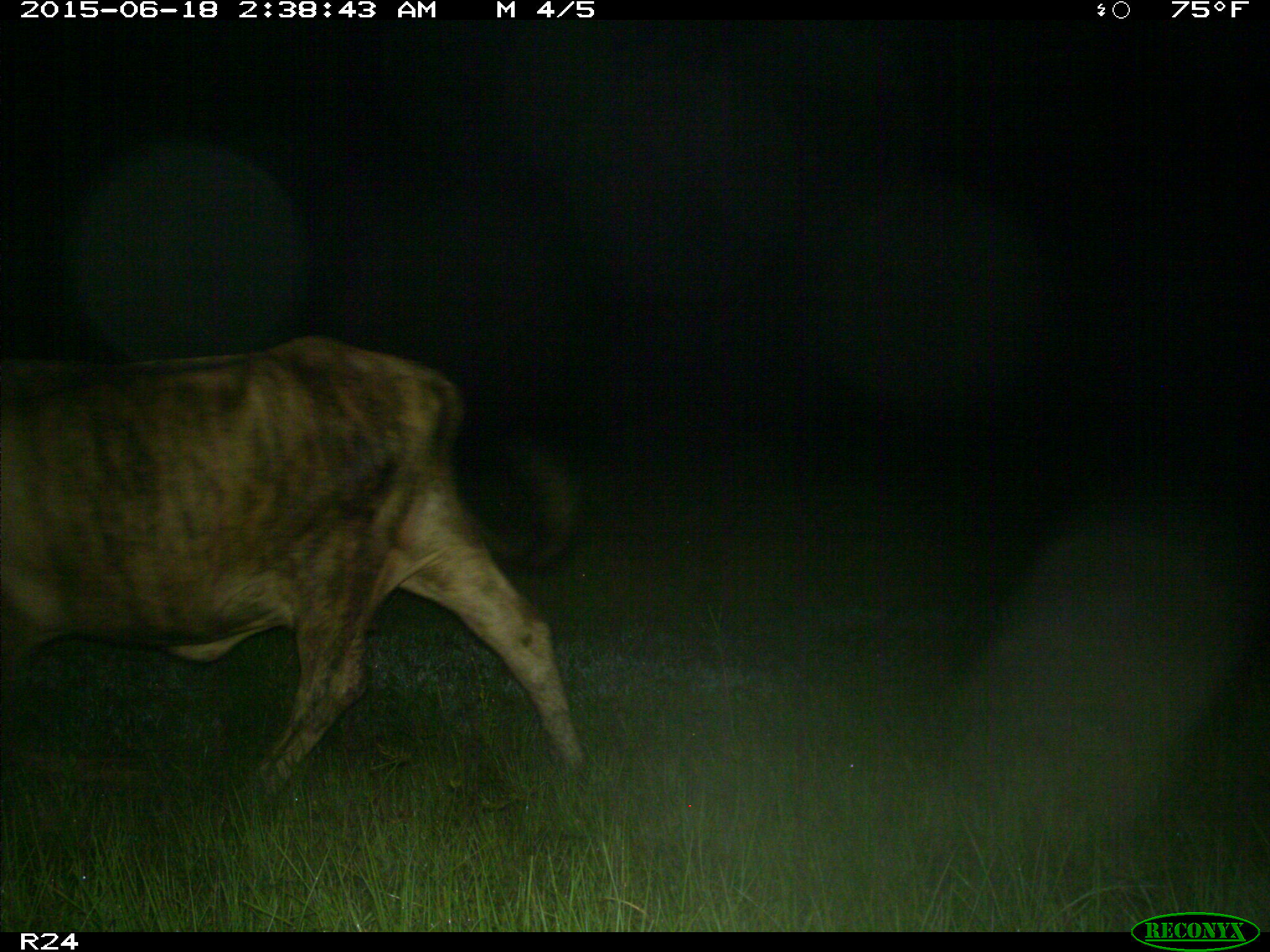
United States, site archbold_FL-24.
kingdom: Animalia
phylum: Chordata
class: Mammalia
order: Artiodactyla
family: Bovidae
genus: Bos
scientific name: Bos taurus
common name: domestic cow